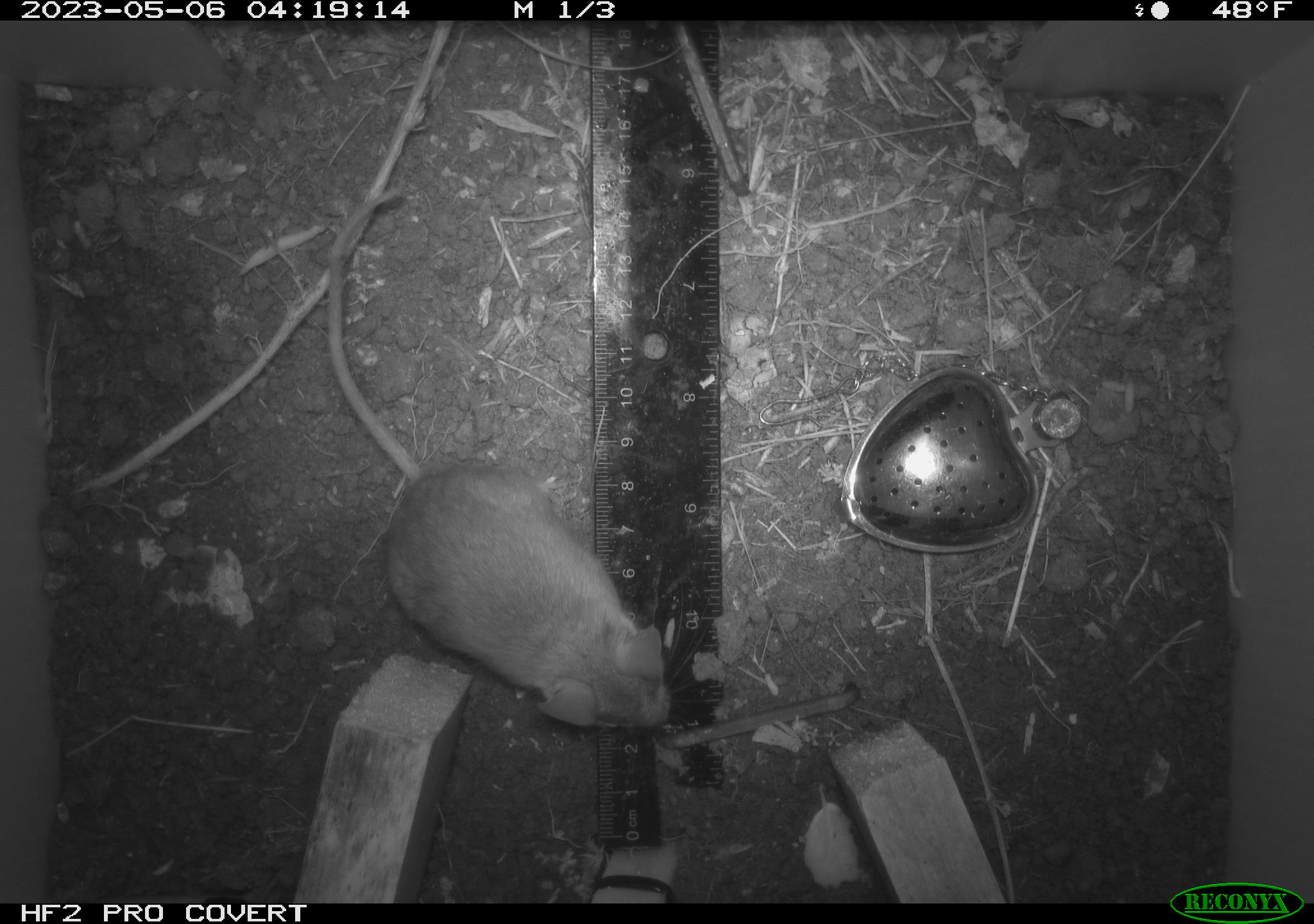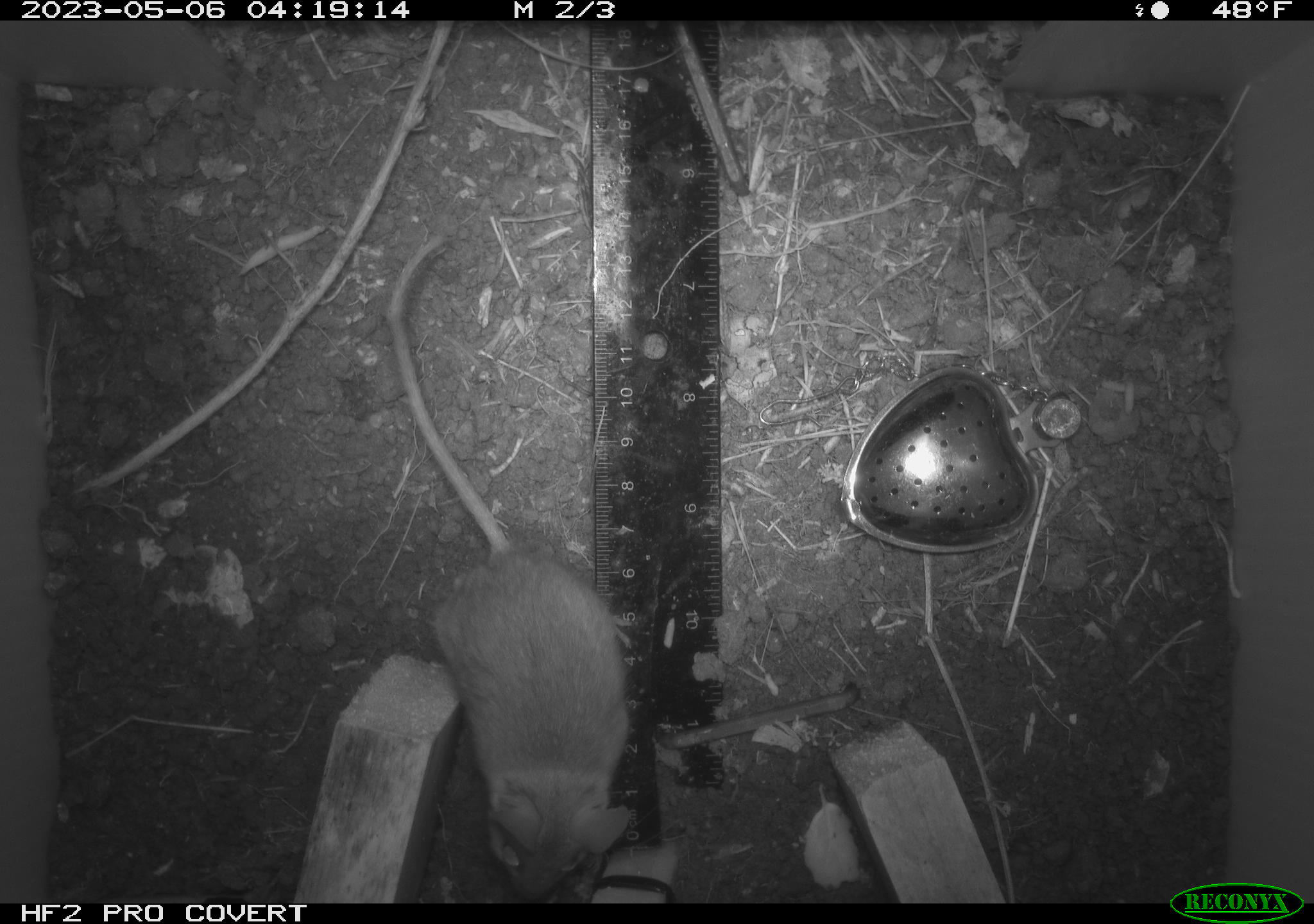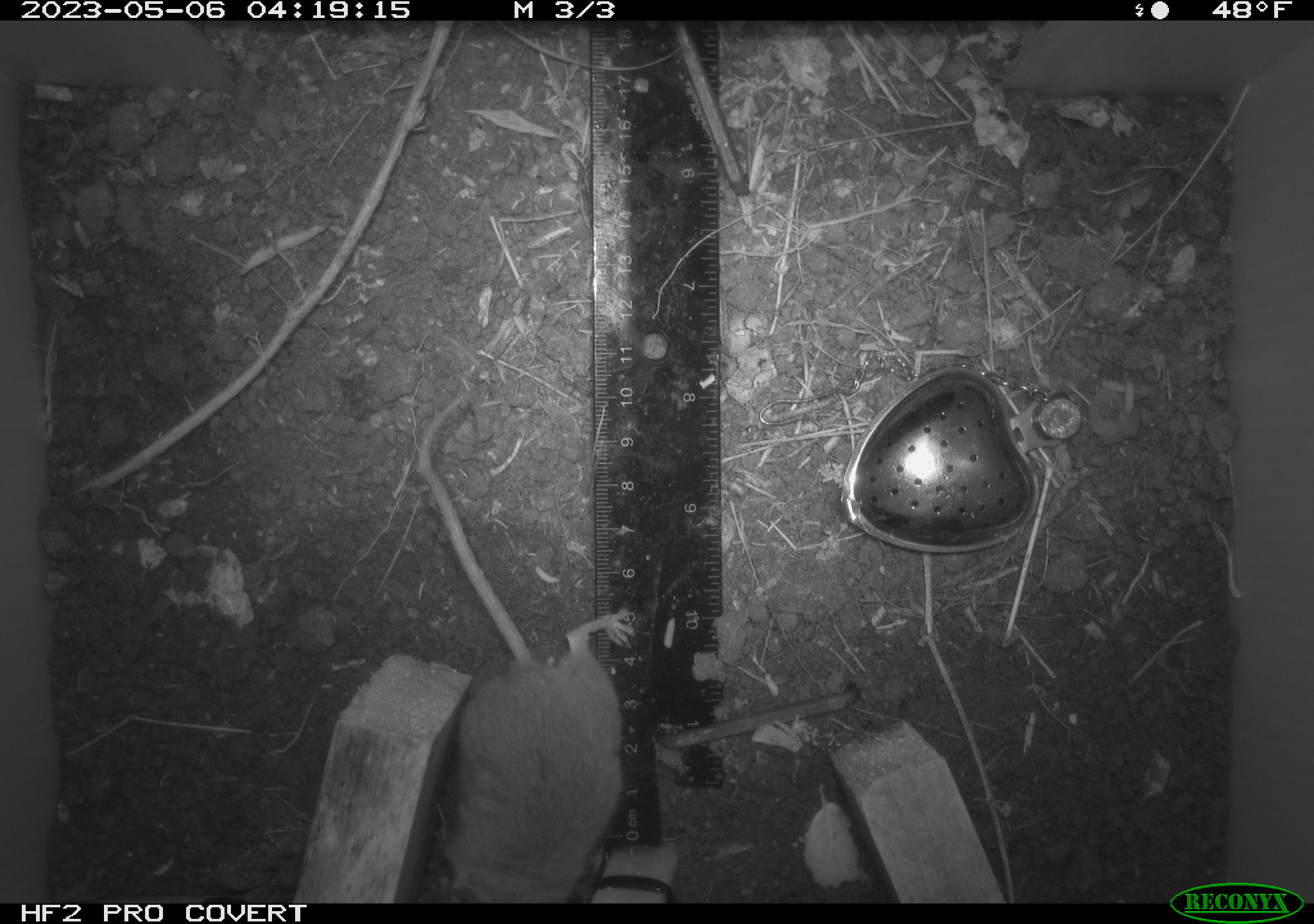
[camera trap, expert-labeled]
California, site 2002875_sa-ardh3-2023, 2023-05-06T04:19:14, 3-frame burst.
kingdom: Animalia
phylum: Chordata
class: Mammalia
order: Rodentia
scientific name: Rodentia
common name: mouse species